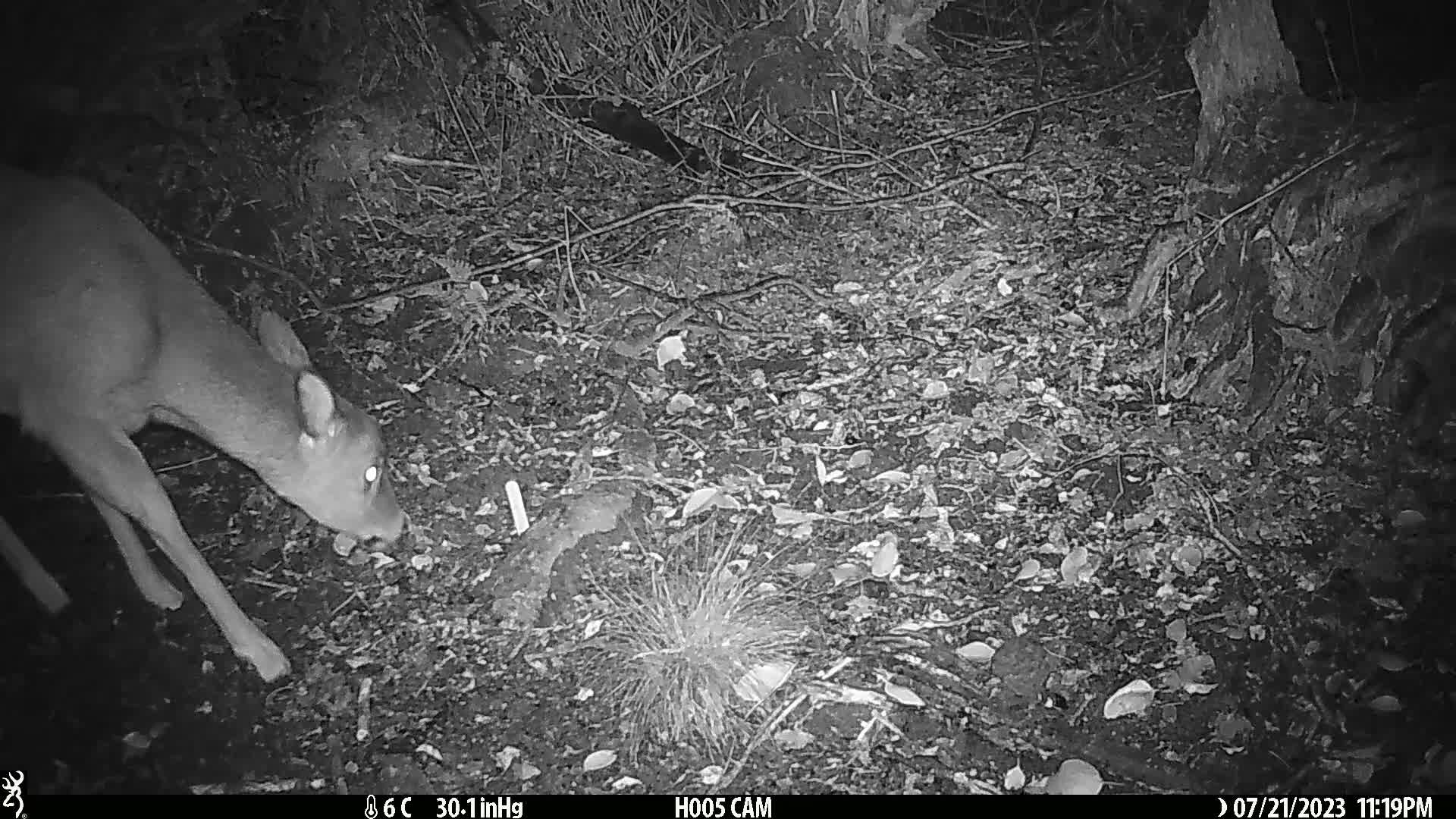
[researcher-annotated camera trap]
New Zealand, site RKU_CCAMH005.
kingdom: Animalia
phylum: Chordata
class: Mammalia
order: Artiodactyla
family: Cervidae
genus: Odocoileus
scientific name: Odocoileus virginianus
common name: white-tailed deer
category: white tailed deer